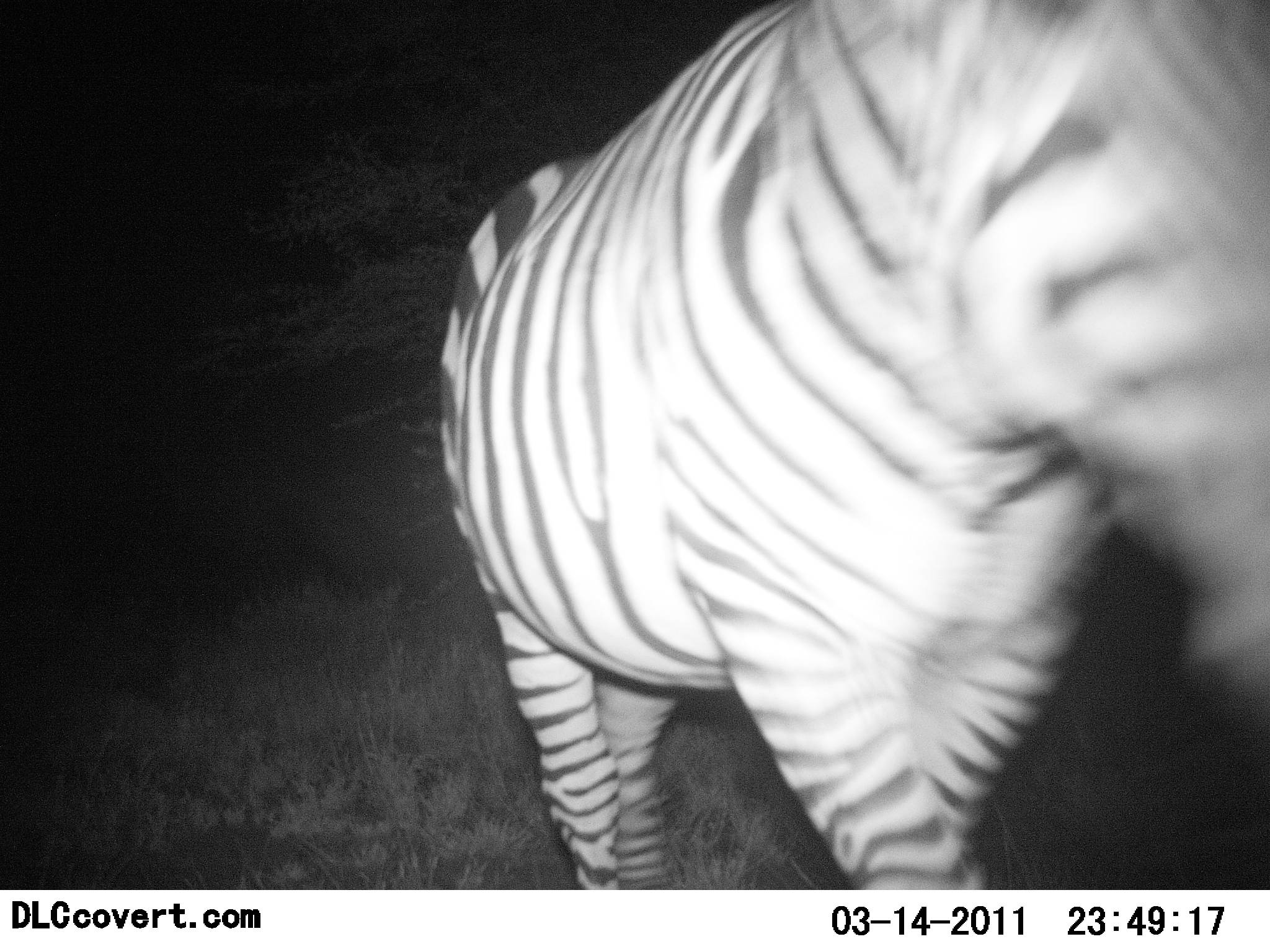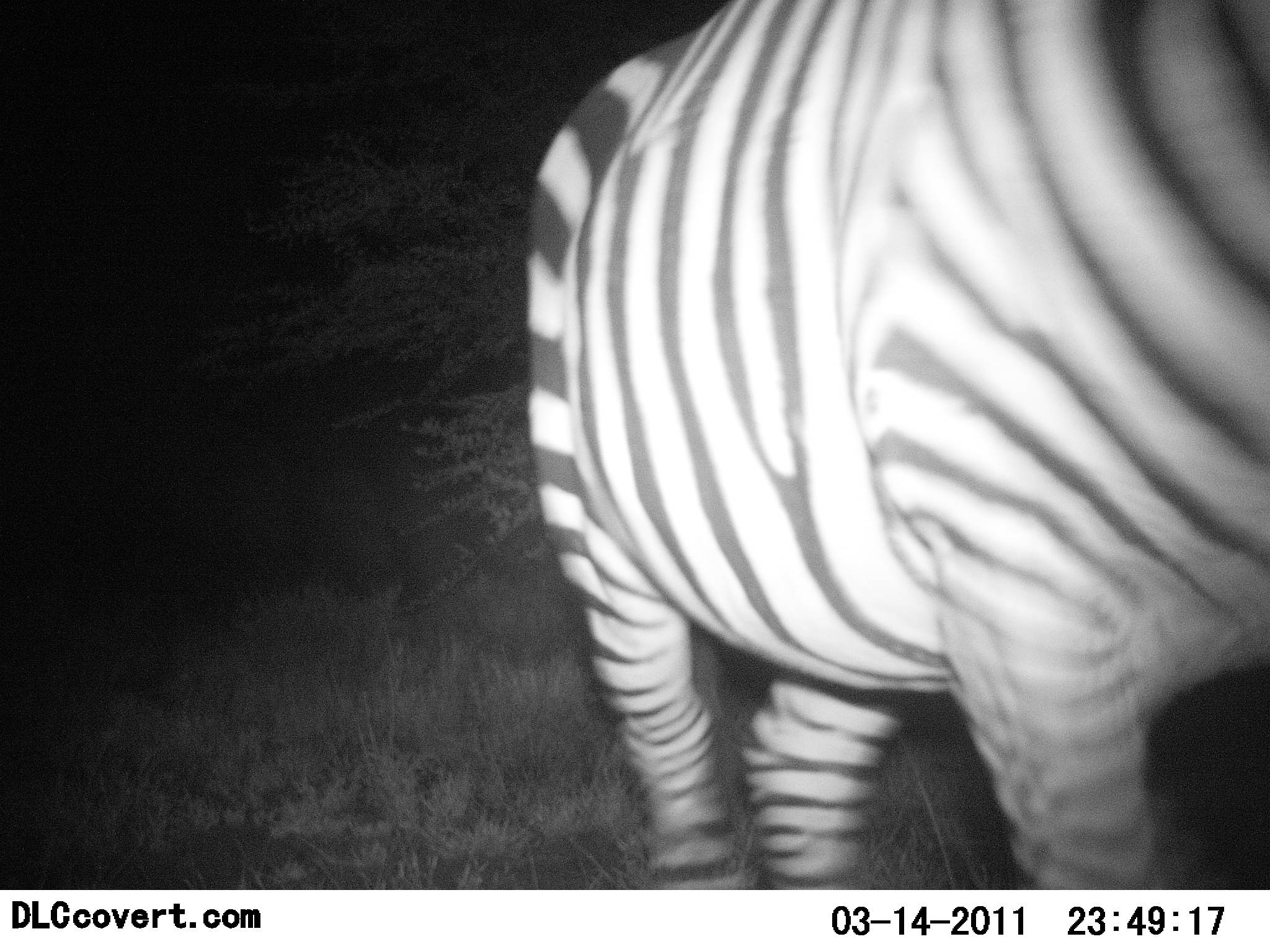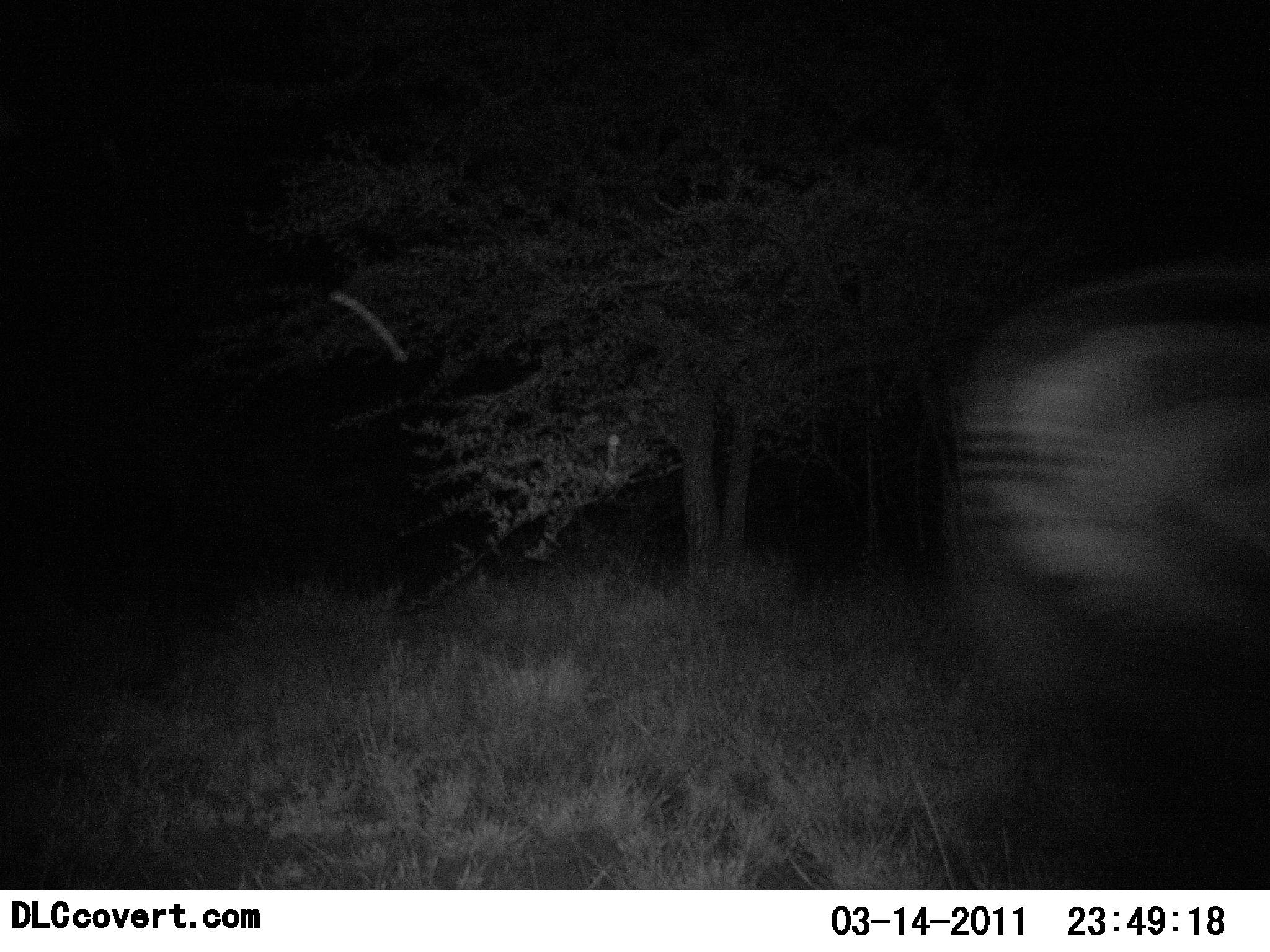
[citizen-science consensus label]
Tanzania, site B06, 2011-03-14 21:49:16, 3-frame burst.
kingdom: Animalia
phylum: Chordata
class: Mammalia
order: Perissodactyla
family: Equidae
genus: Equus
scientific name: Equus quagga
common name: plains zebra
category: zebra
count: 1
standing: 7%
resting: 0%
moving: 100%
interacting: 0%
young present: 0%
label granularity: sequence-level